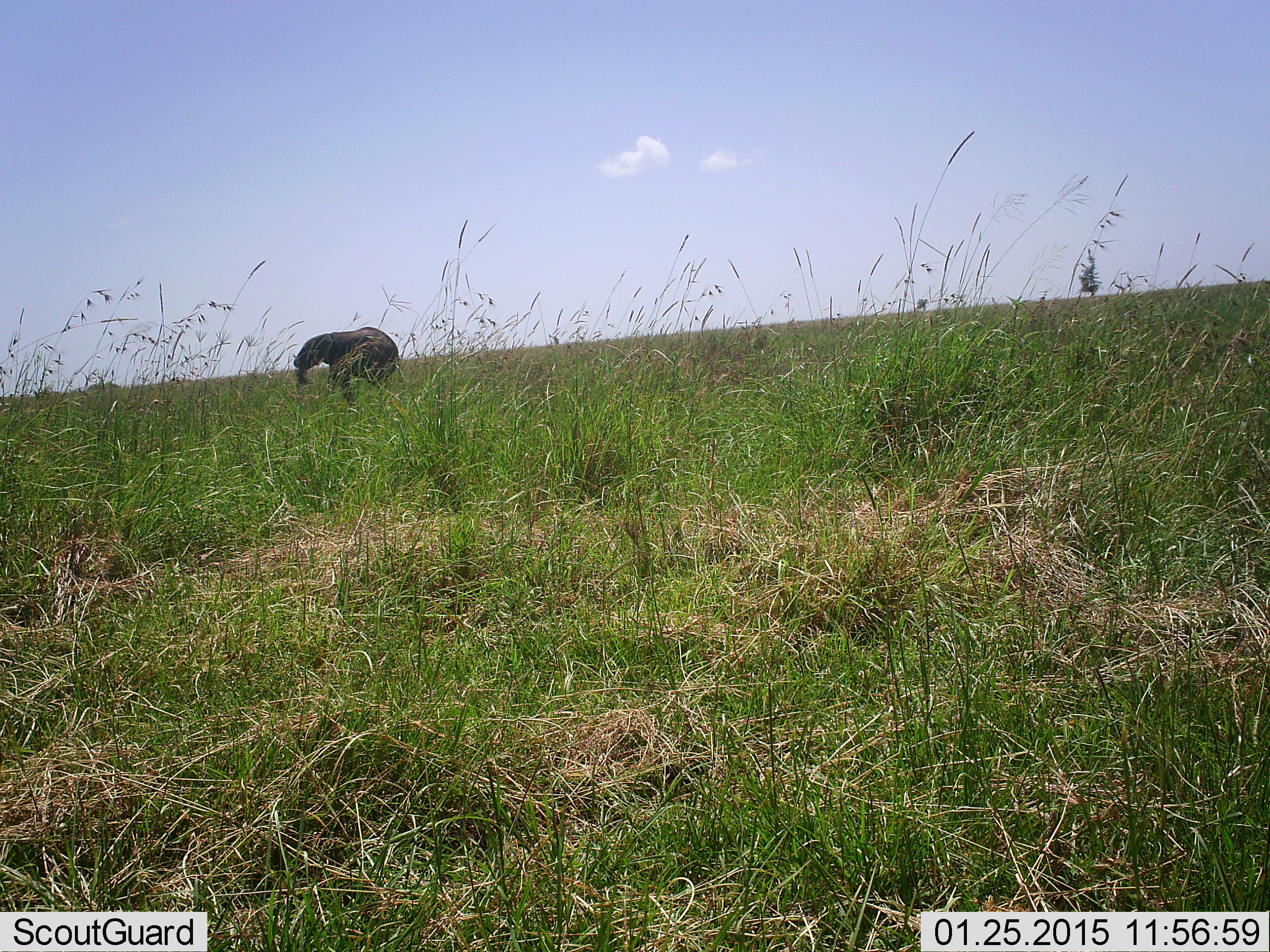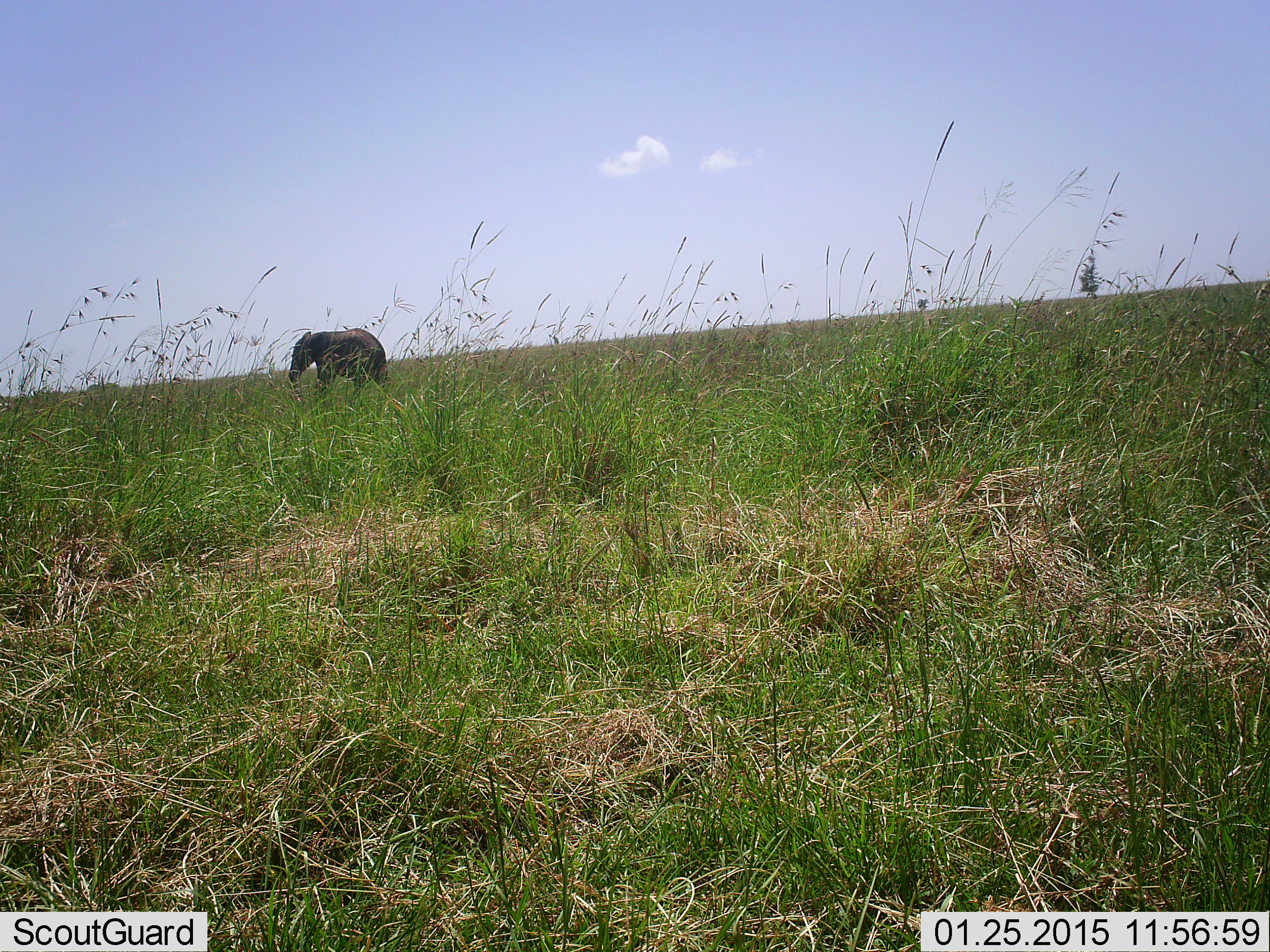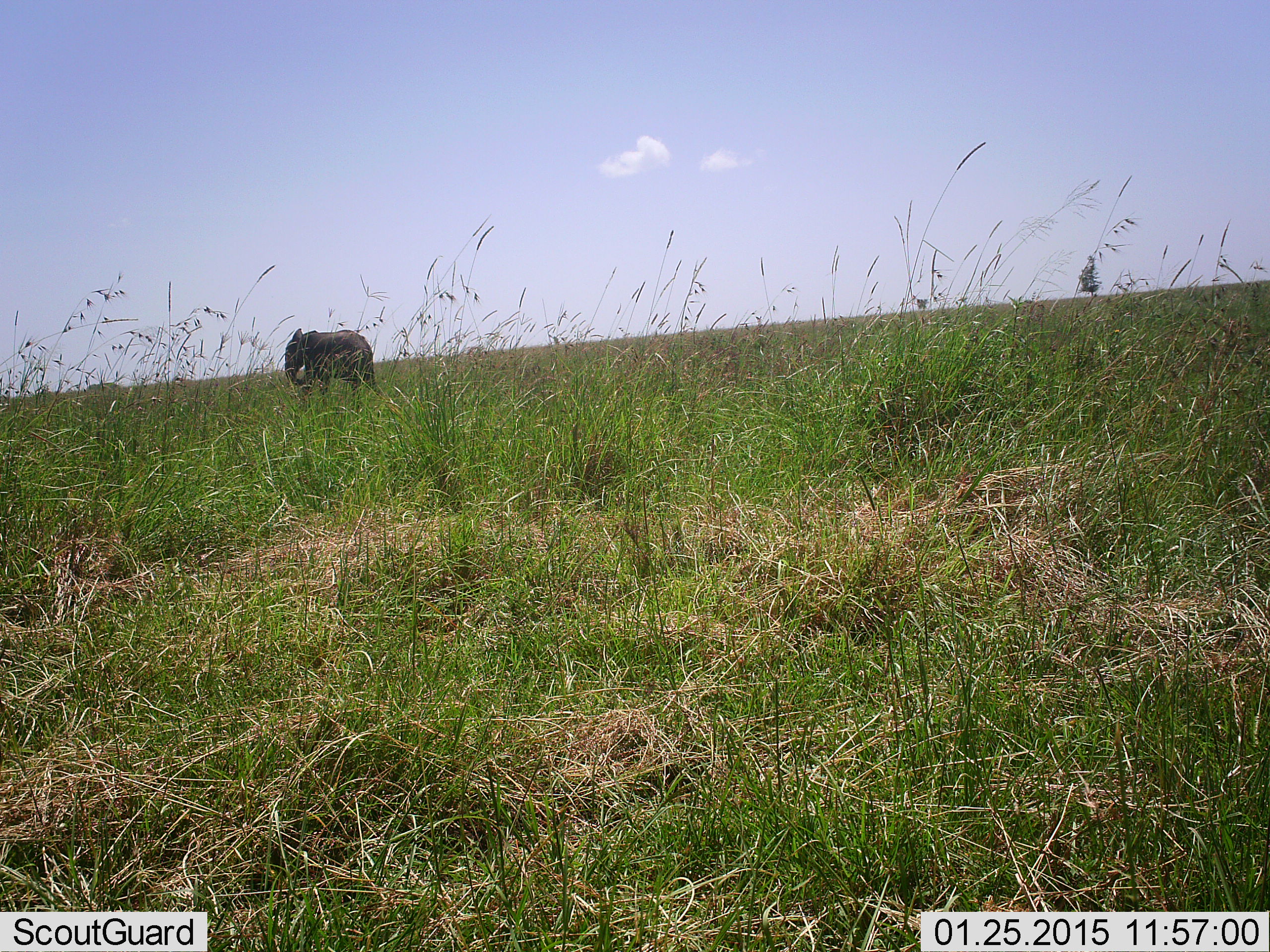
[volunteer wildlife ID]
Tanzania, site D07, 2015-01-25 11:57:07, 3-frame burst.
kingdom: Animalia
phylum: Chordata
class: Mammalia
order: Proboscidea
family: Elephantidae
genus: Loxodonta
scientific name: Loxodonta africana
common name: african bush elephant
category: elephant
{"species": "elephant (african bush elephant) (Loxodonta africana)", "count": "1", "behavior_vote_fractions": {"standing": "20%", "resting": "0%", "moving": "70%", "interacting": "0%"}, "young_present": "30%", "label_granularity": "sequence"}